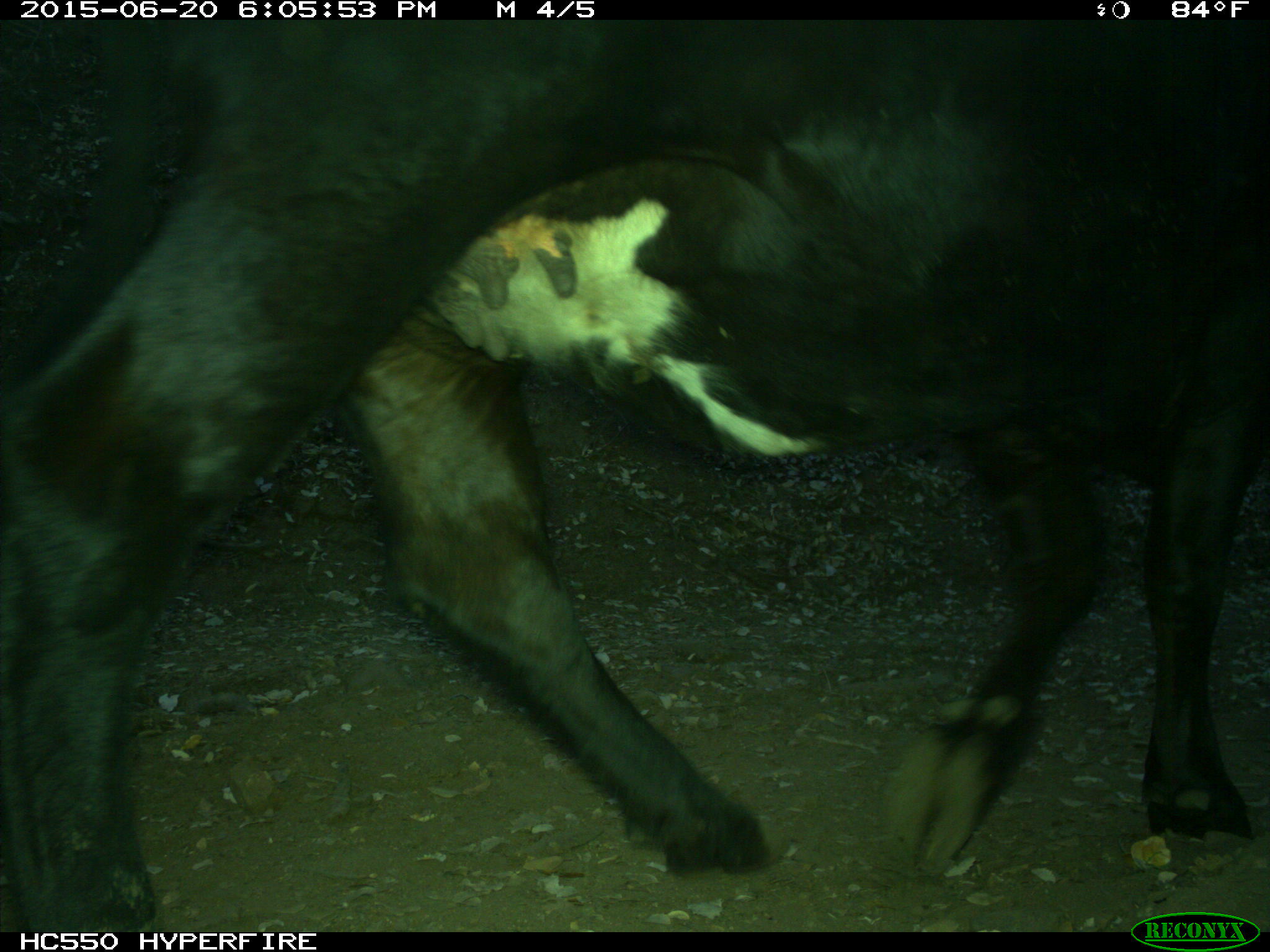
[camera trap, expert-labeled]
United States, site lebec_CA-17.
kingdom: Animalia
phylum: Chordata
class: Mammalia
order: Artiodactyla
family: Bovidae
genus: Bos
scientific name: Bos taurus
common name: domestic cow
Bos taurus (domestic cow).